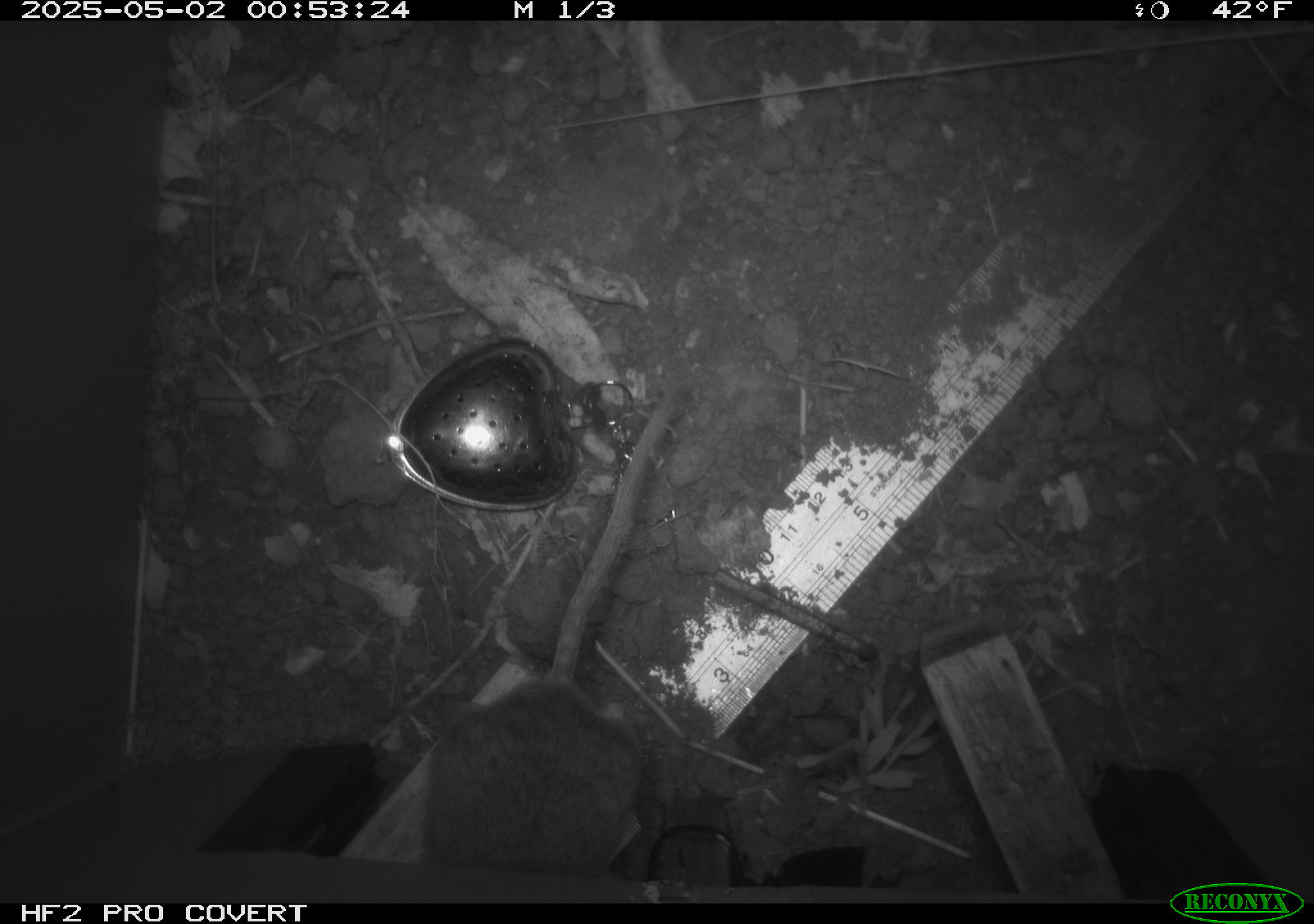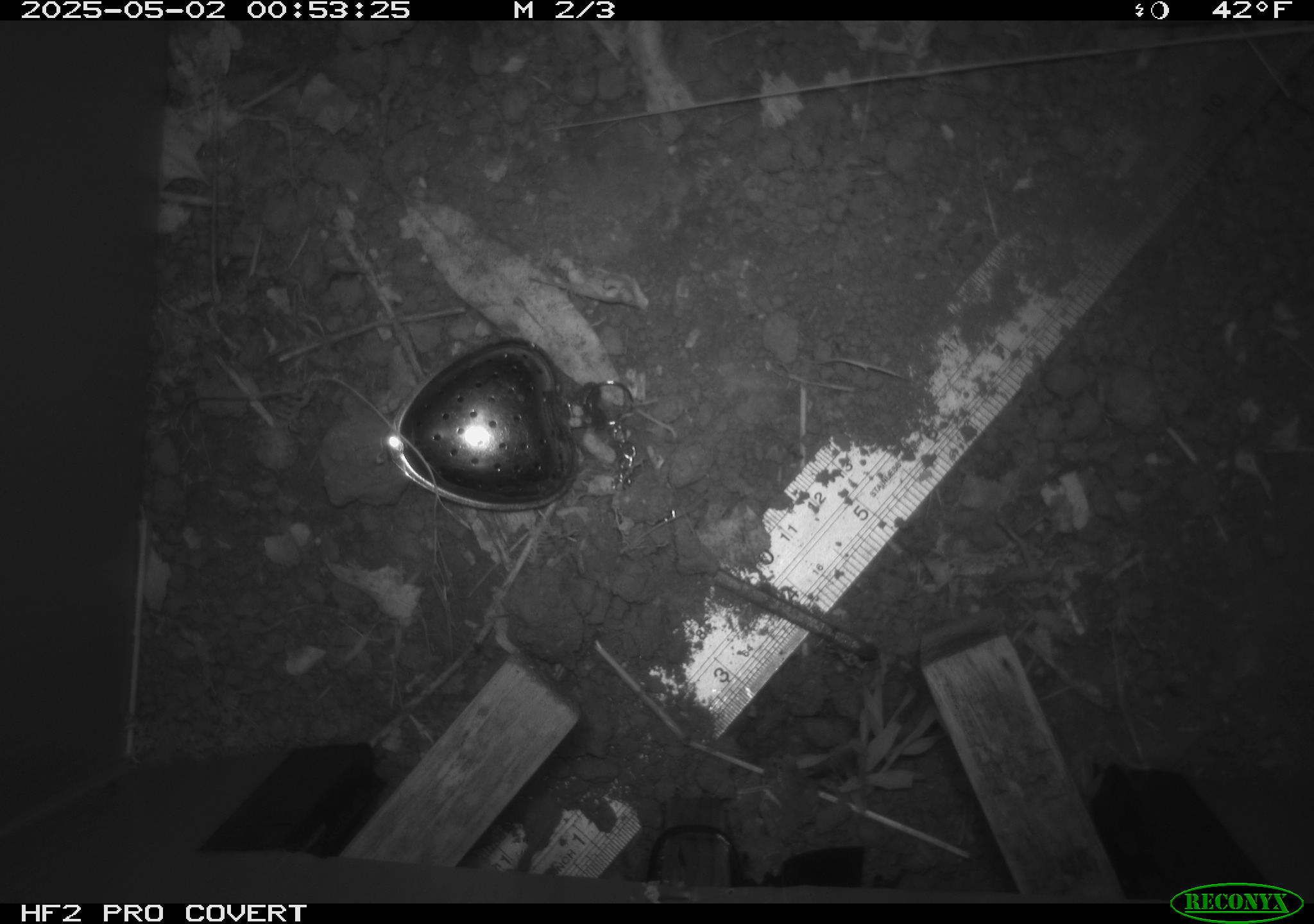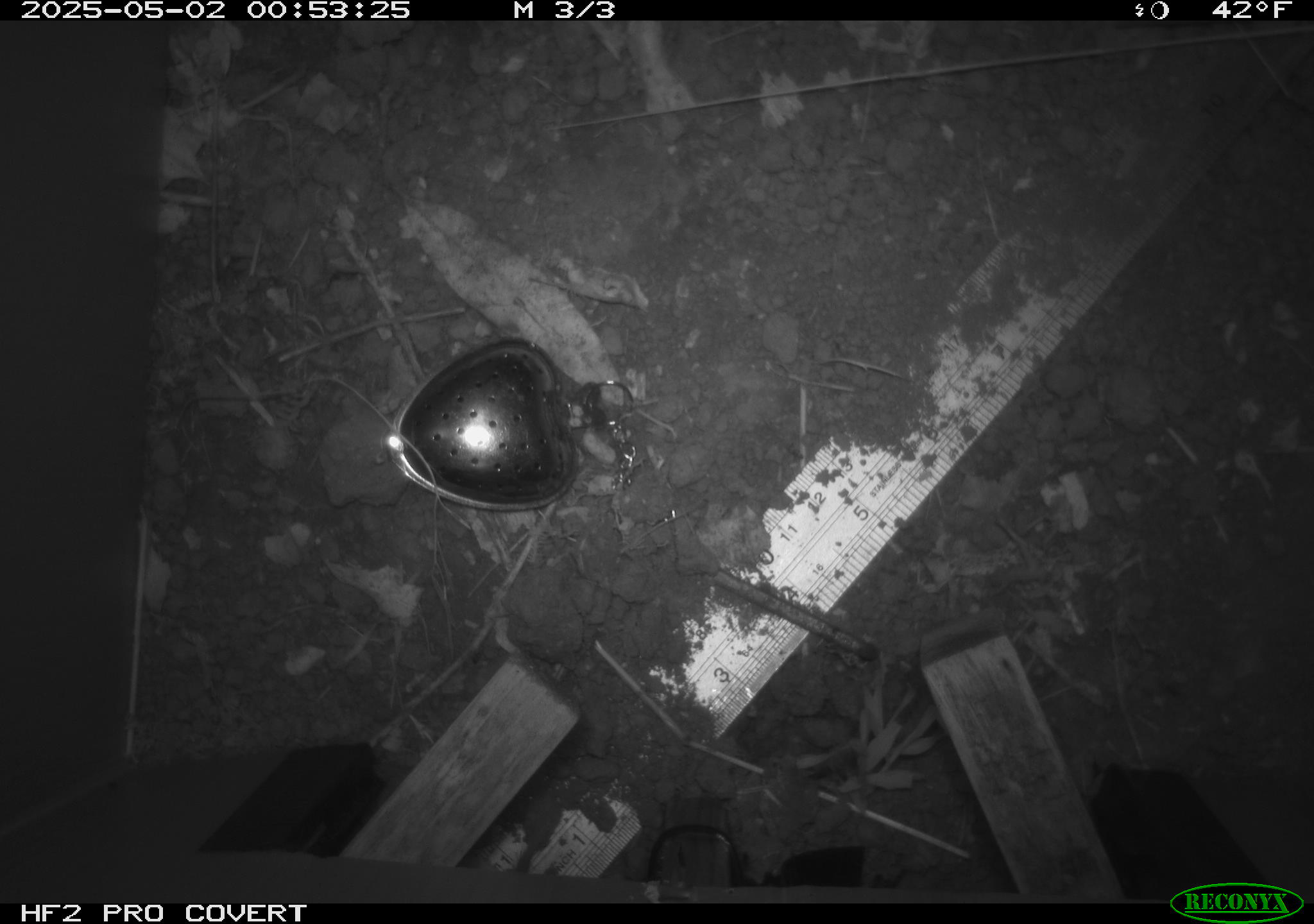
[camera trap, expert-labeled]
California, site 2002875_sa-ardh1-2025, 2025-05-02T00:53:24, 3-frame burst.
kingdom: Animalia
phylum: Chordata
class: Mammalia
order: Rodentia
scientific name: Rodentia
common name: mouse species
Mouse species (Rodentia).